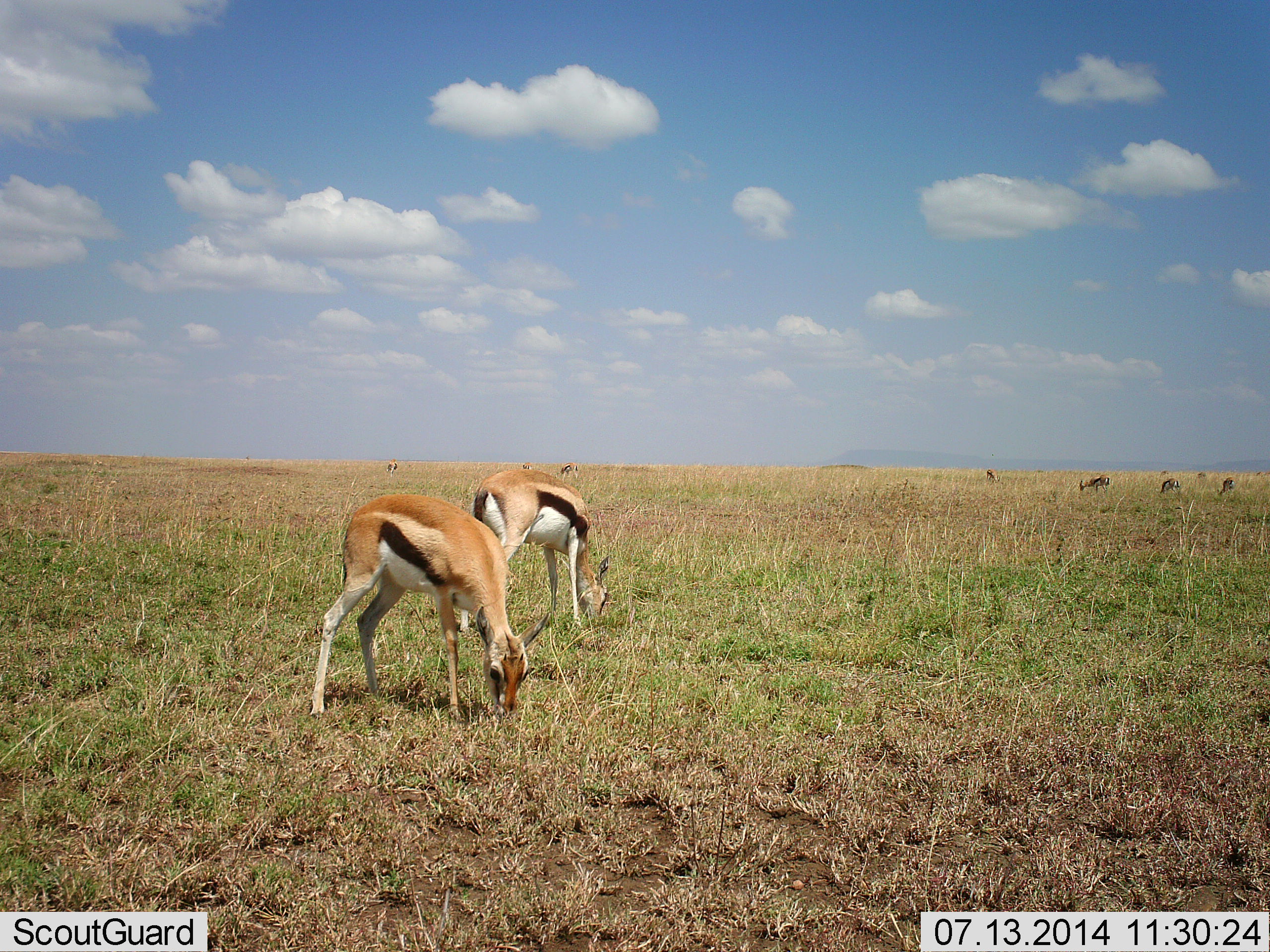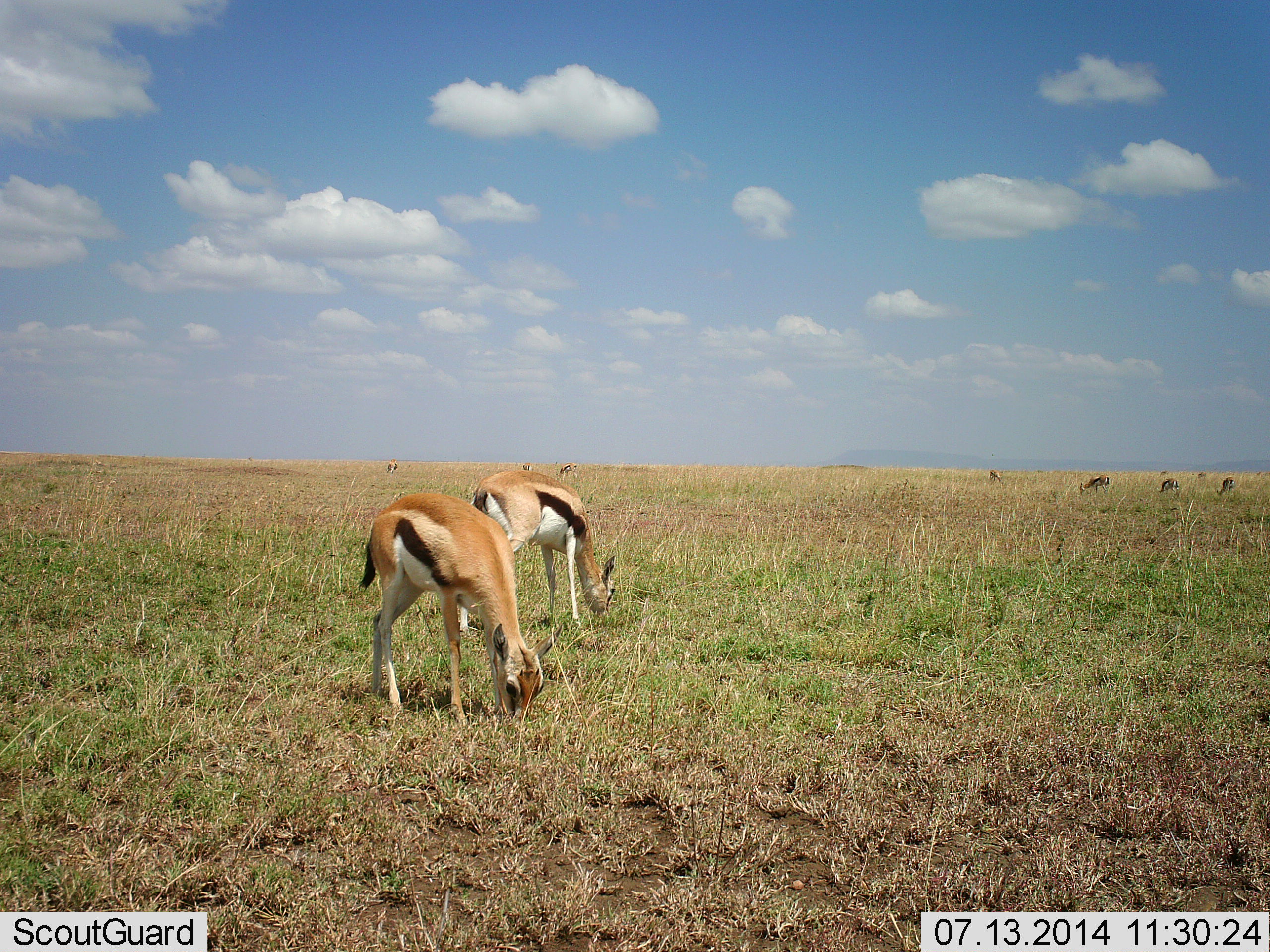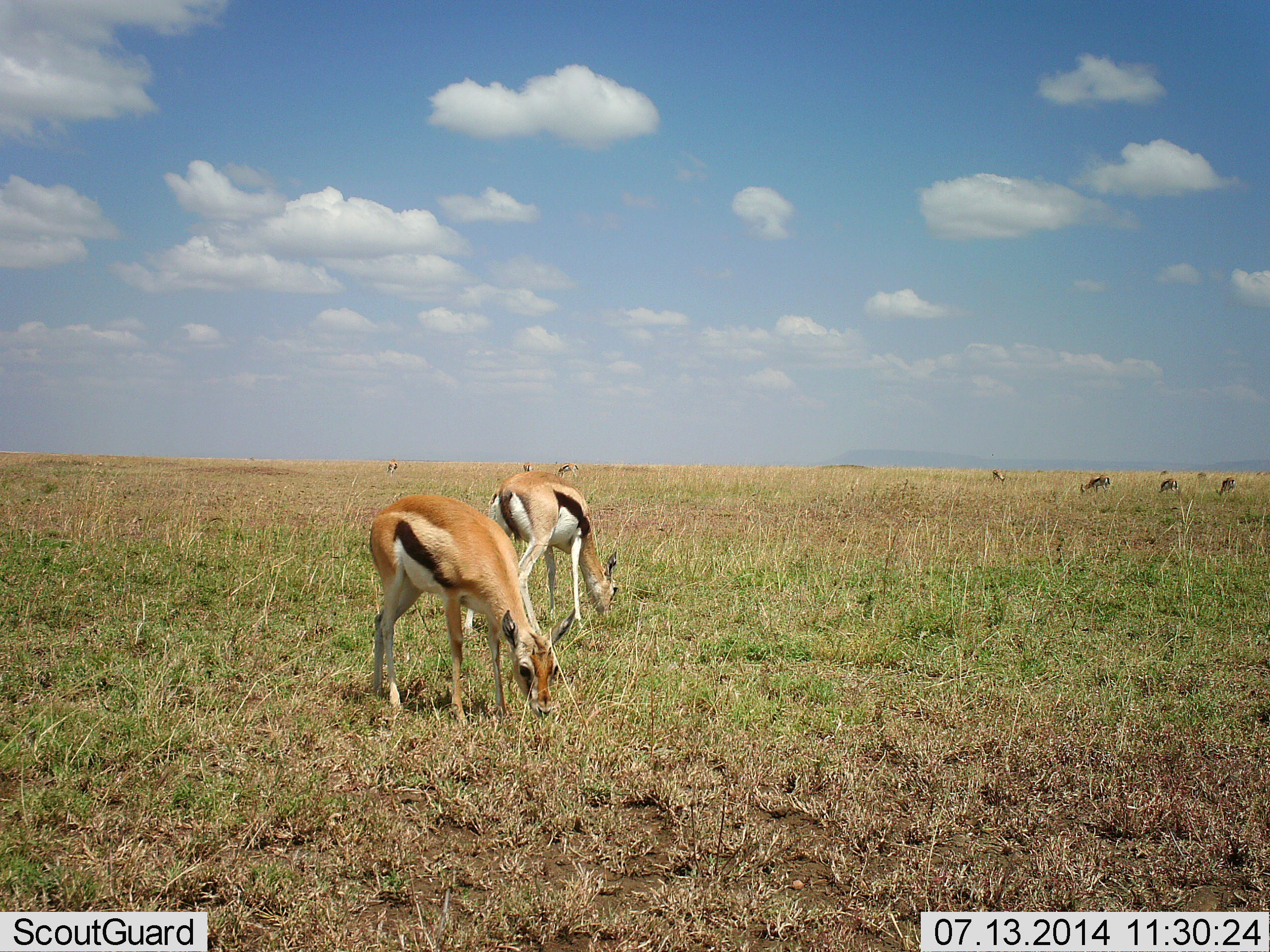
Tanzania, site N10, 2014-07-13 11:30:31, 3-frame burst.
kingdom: Animalia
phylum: Chordata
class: Mammalia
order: Artiodactyla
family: Bovidae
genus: Eudorcas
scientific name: Eudorcas thomsonii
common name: thomson's gazelle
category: gazellethomsons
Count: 7.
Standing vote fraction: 9%.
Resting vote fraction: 0%.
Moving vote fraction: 9%.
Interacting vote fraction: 0%.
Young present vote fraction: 0%.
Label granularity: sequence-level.